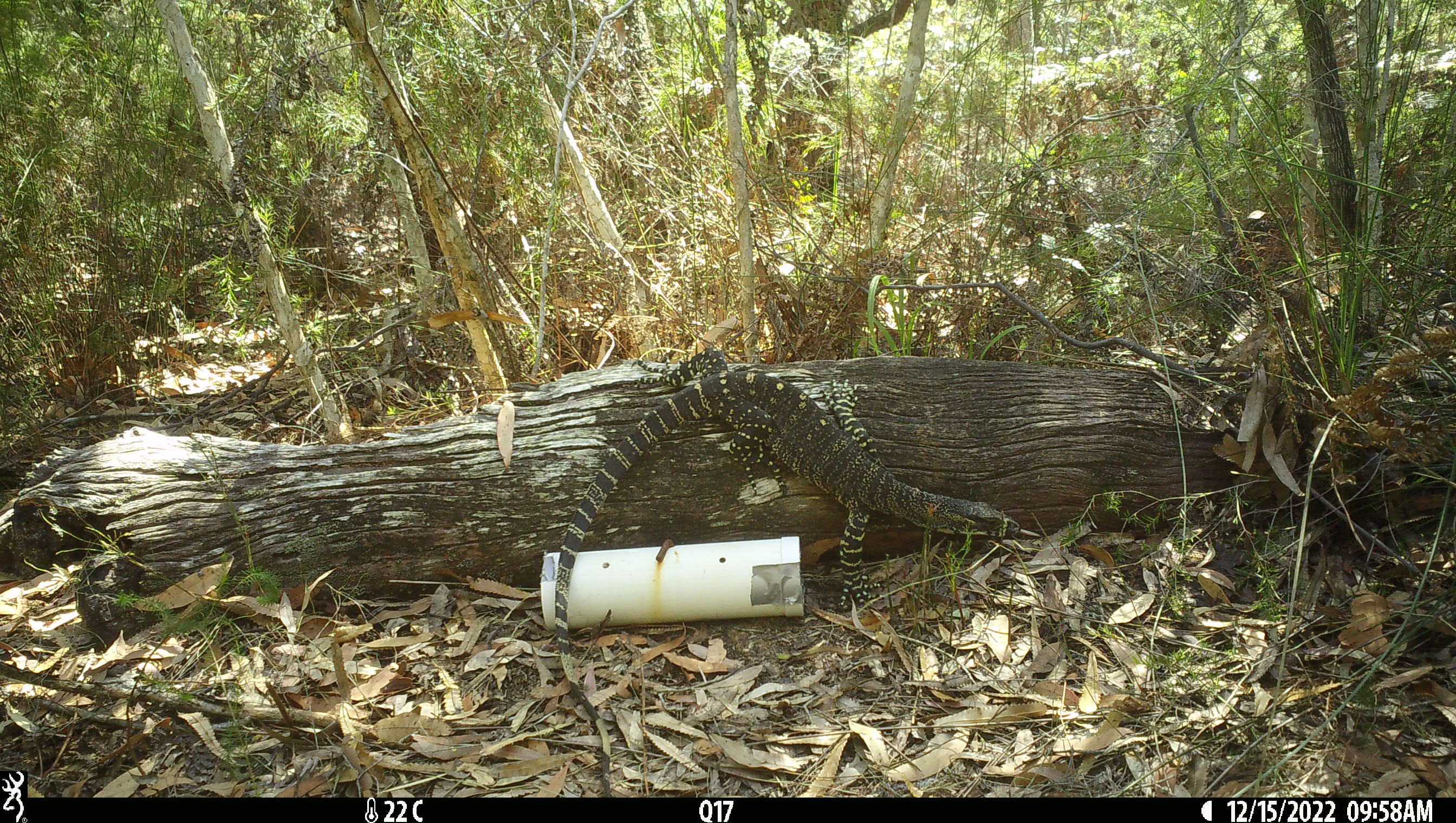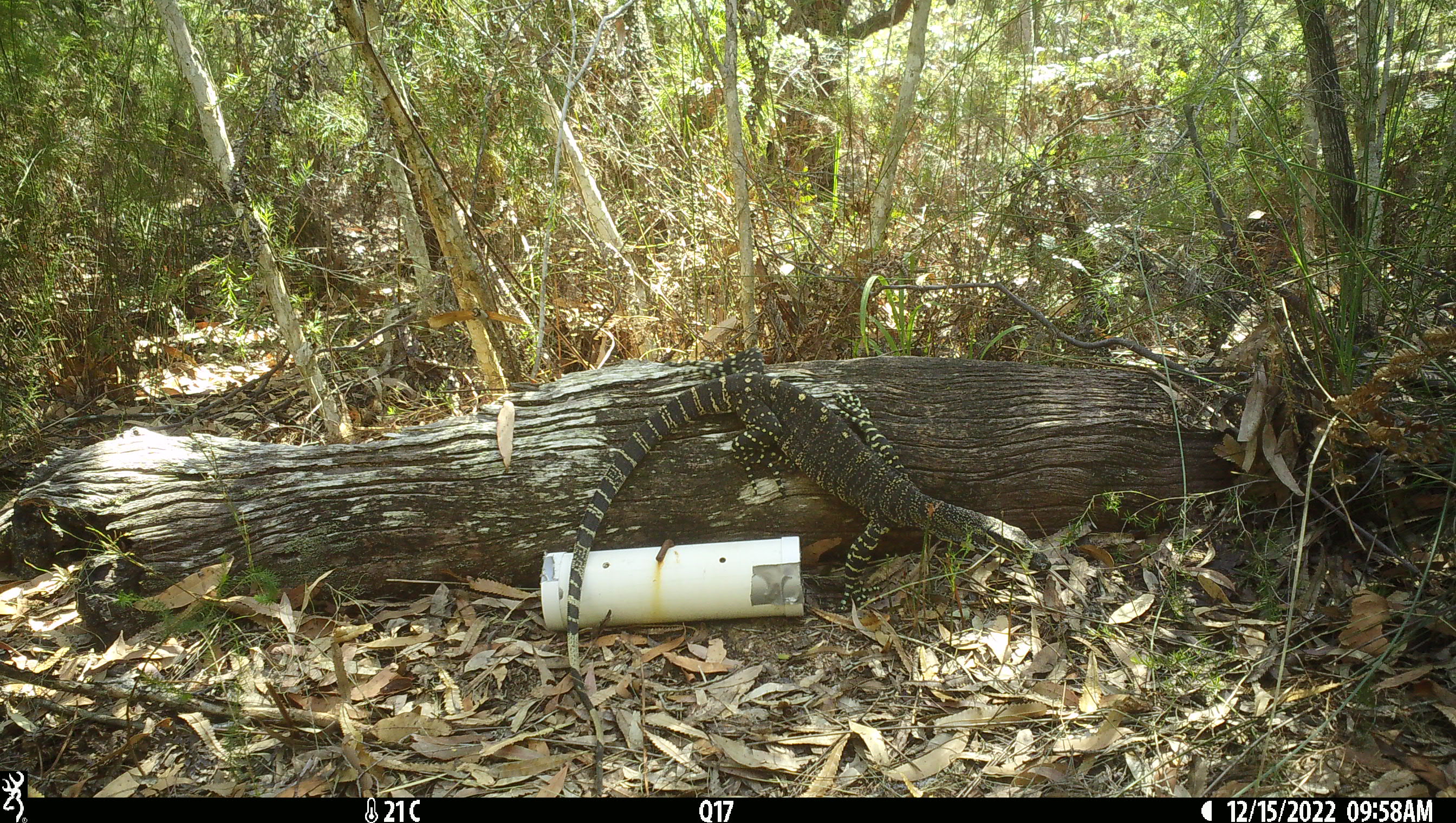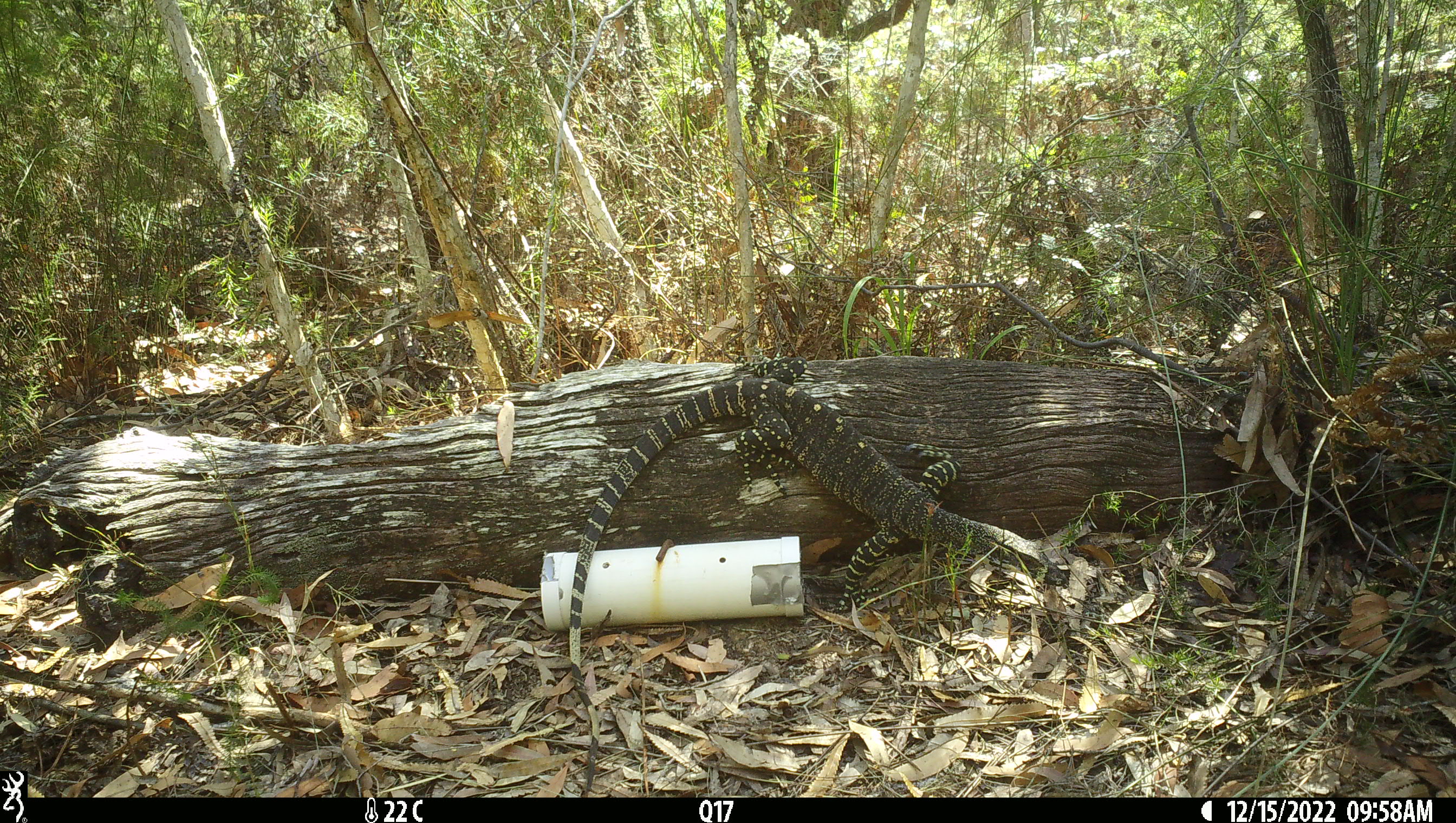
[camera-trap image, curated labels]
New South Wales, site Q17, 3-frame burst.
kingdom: Animalia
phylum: Chordata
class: Reptilia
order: Squamata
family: Varanidae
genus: Varanus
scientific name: Varanus varius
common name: lace monitor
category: goanna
Goanna (lace monitor) (Varanus varius).